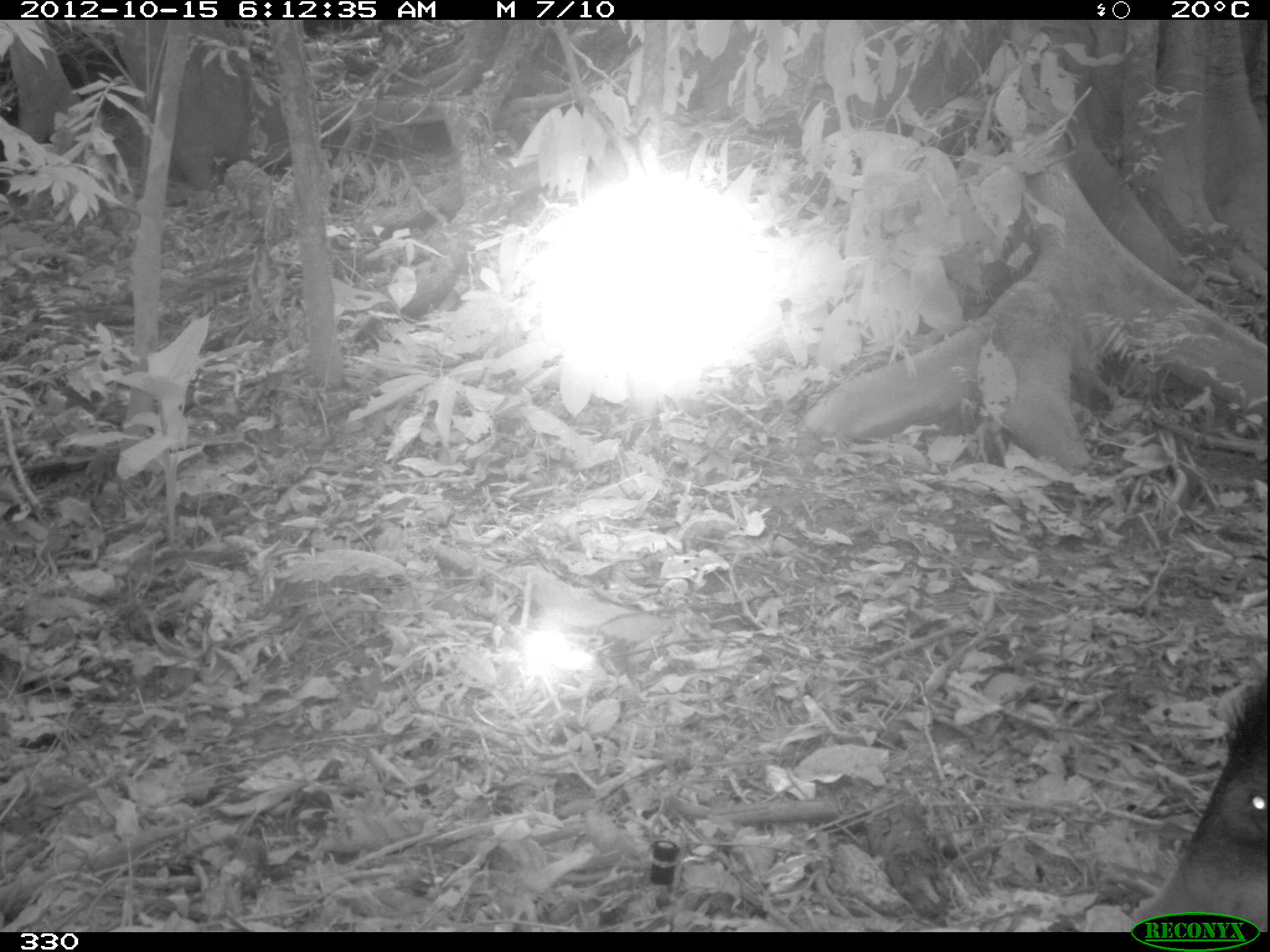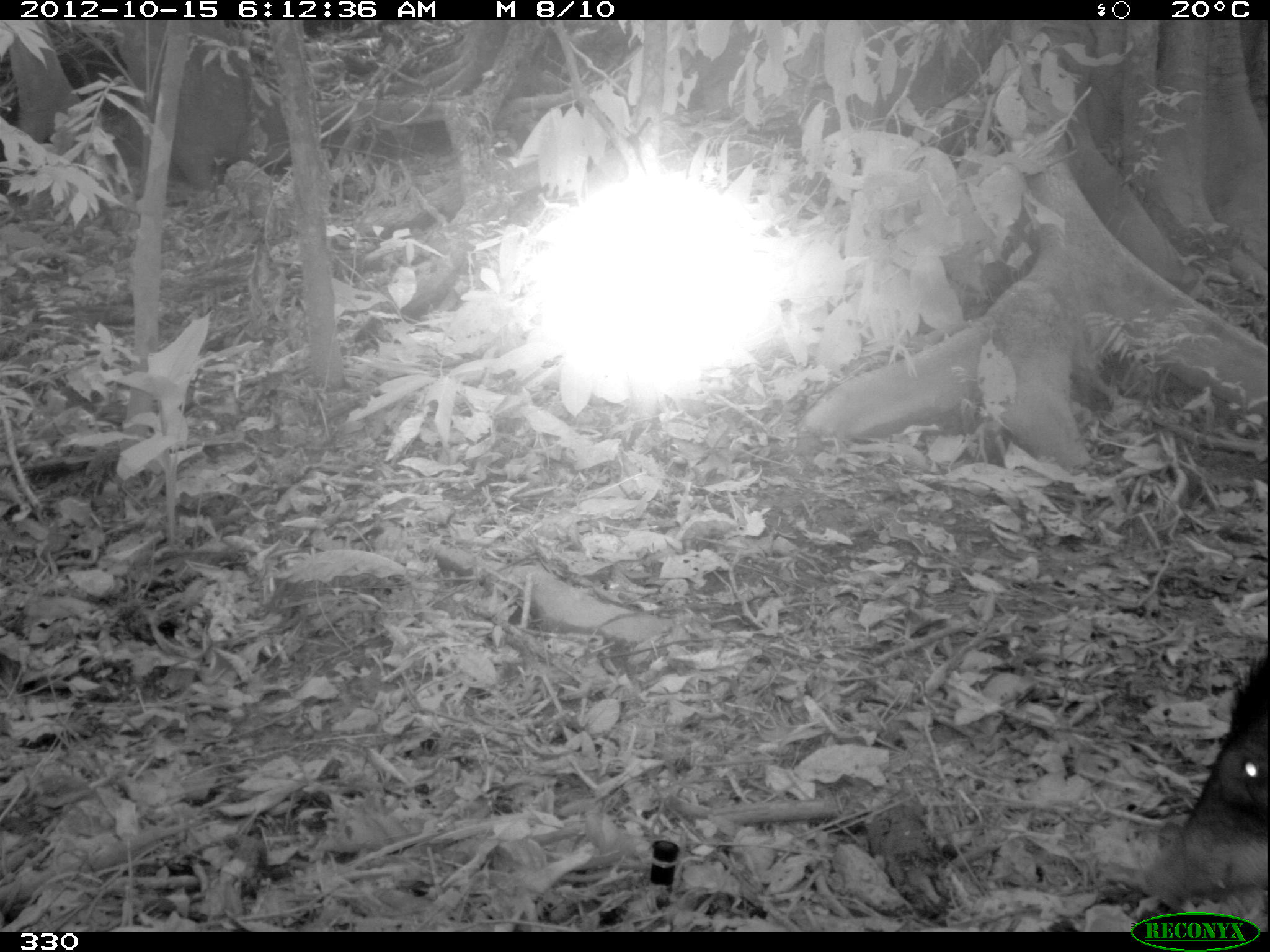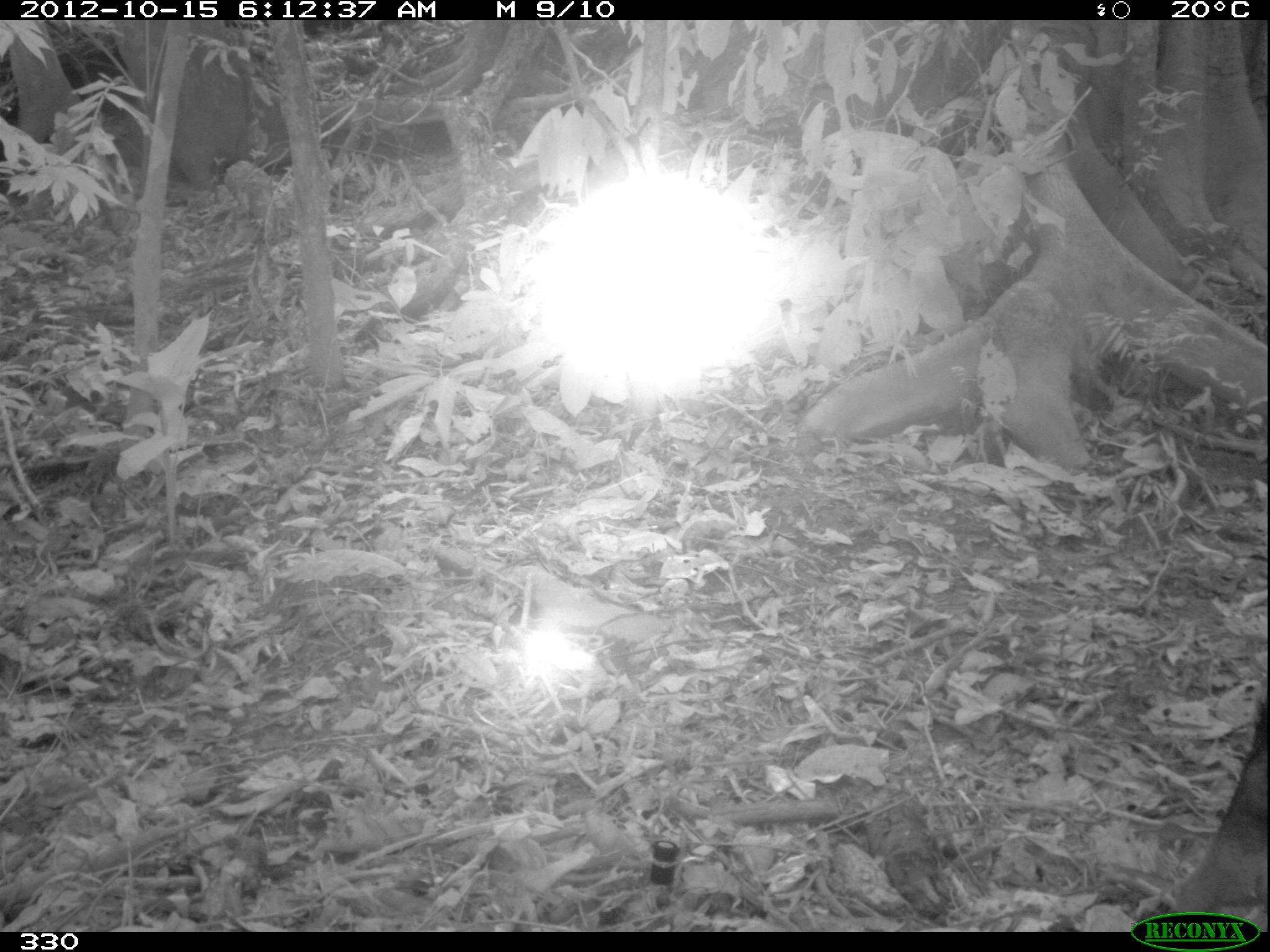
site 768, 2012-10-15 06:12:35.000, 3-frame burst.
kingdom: Animalia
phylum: Chordata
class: Mammalia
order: Artiodactyla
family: Tayassuidae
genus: Tayassu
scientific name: Tayassu pecari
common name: white-lipped peccary